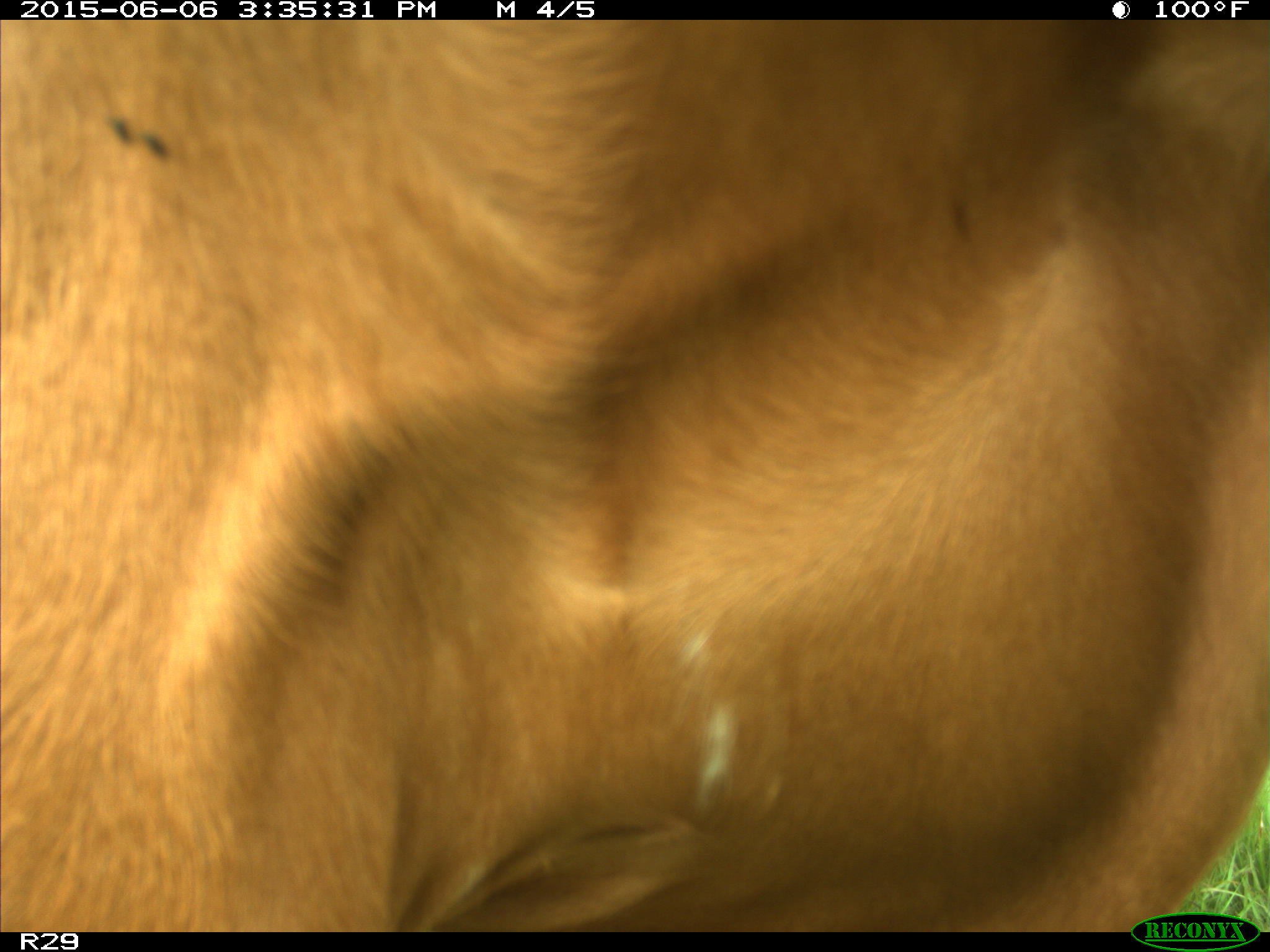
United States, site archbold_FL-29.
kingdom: Animalia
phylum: Chordata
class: Mammalia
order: Artiodactyla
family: Bovidae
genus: Bos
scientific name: Bos taurus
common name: domestic cow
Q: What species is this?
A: Bos taurus (domestic cow).